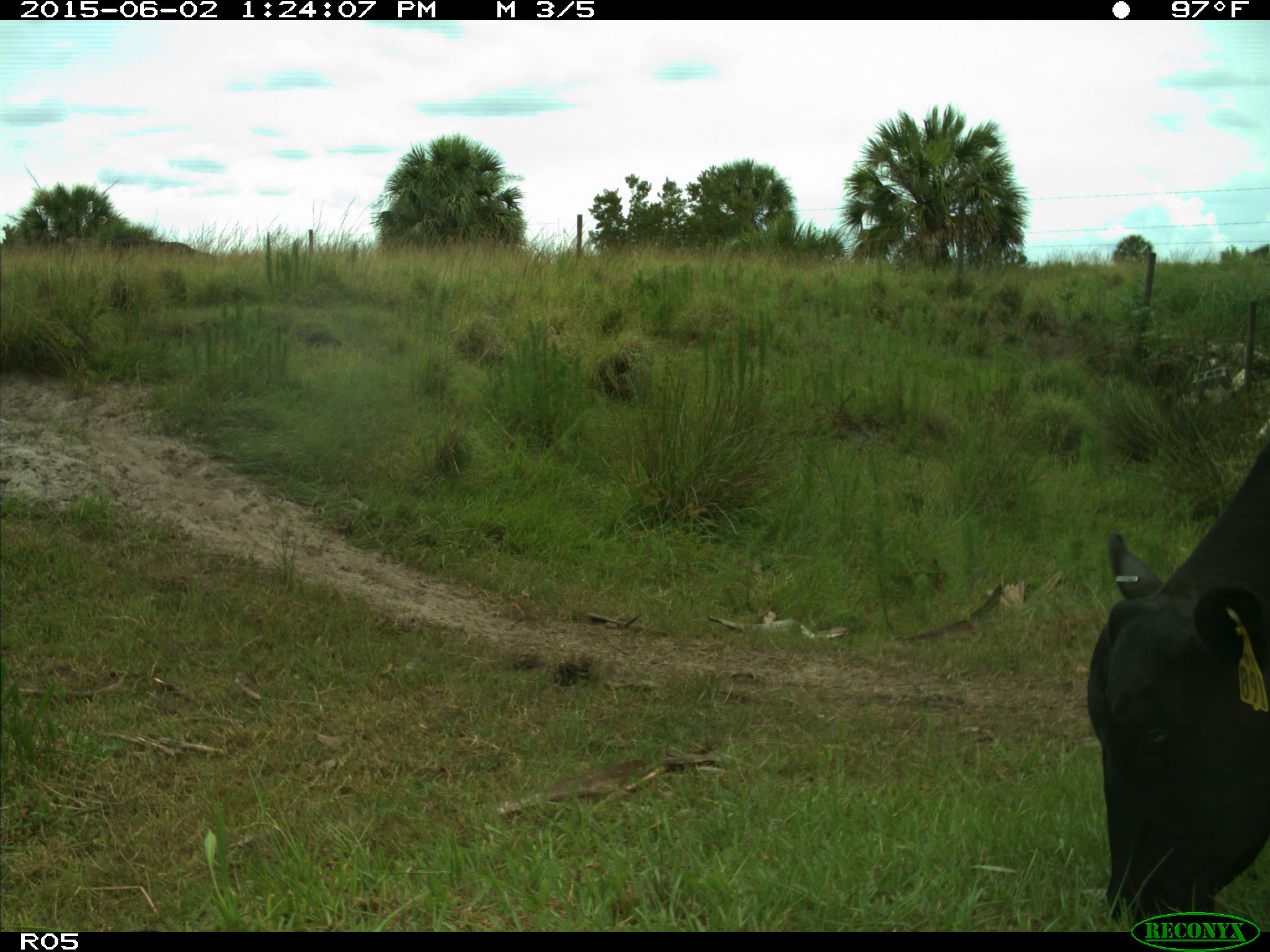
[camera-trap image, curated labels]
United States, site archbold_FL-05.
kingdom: Animalia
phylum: Chordata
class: Mammalia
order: Artiodactyla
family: Bovidae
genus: Bos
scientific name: Bos taurus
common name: domestic cow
Bos taurus (domestic cow).